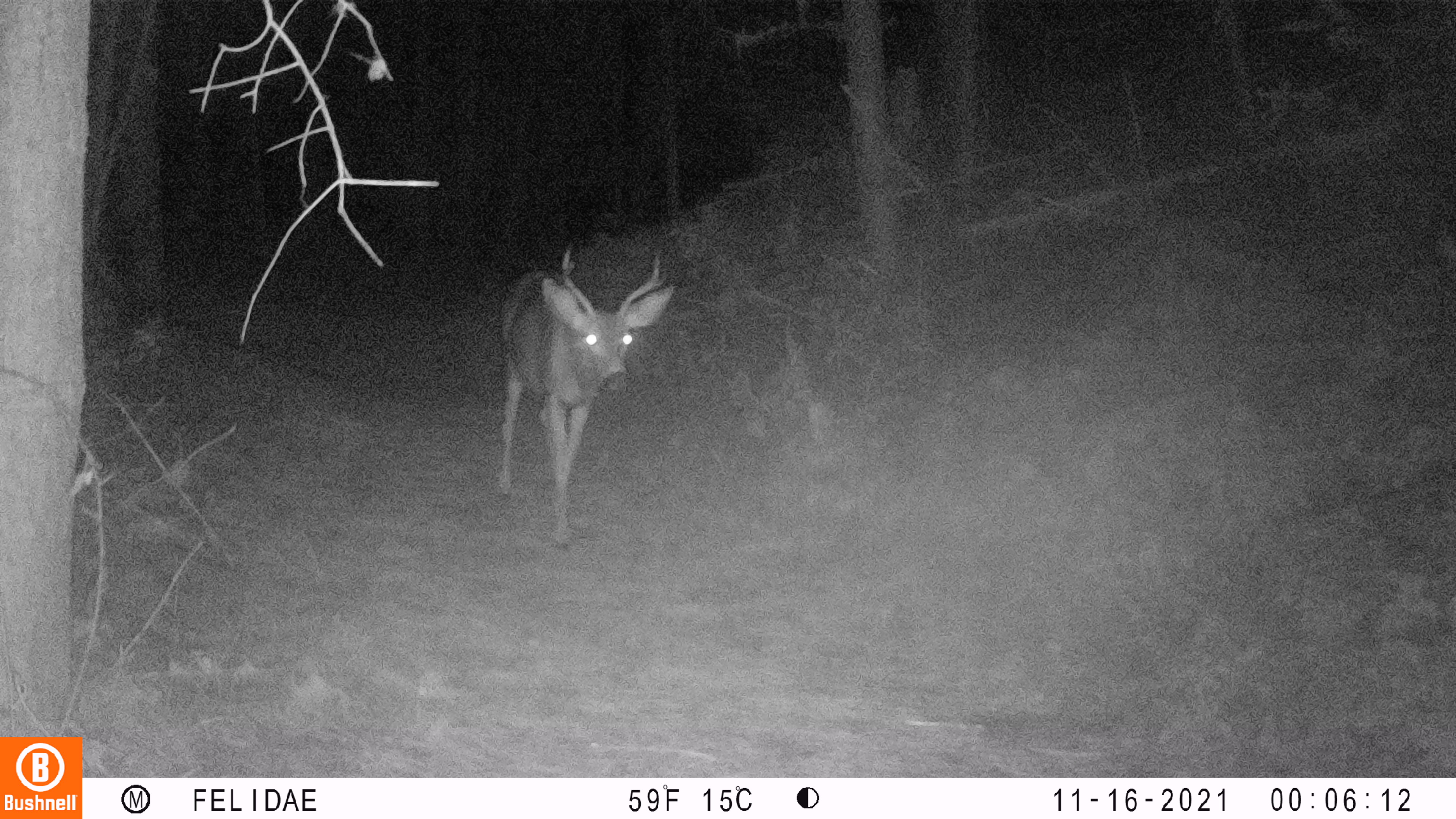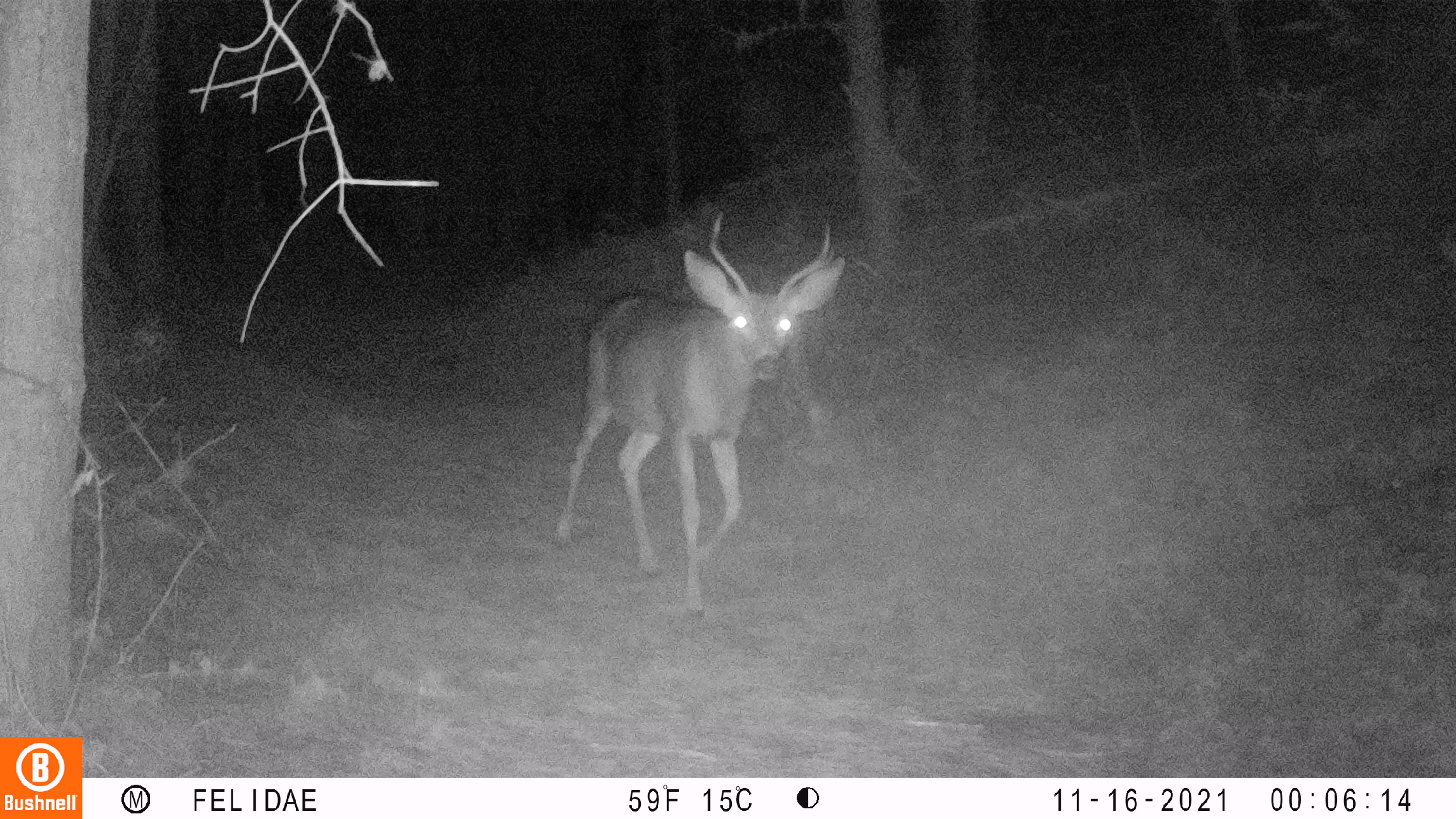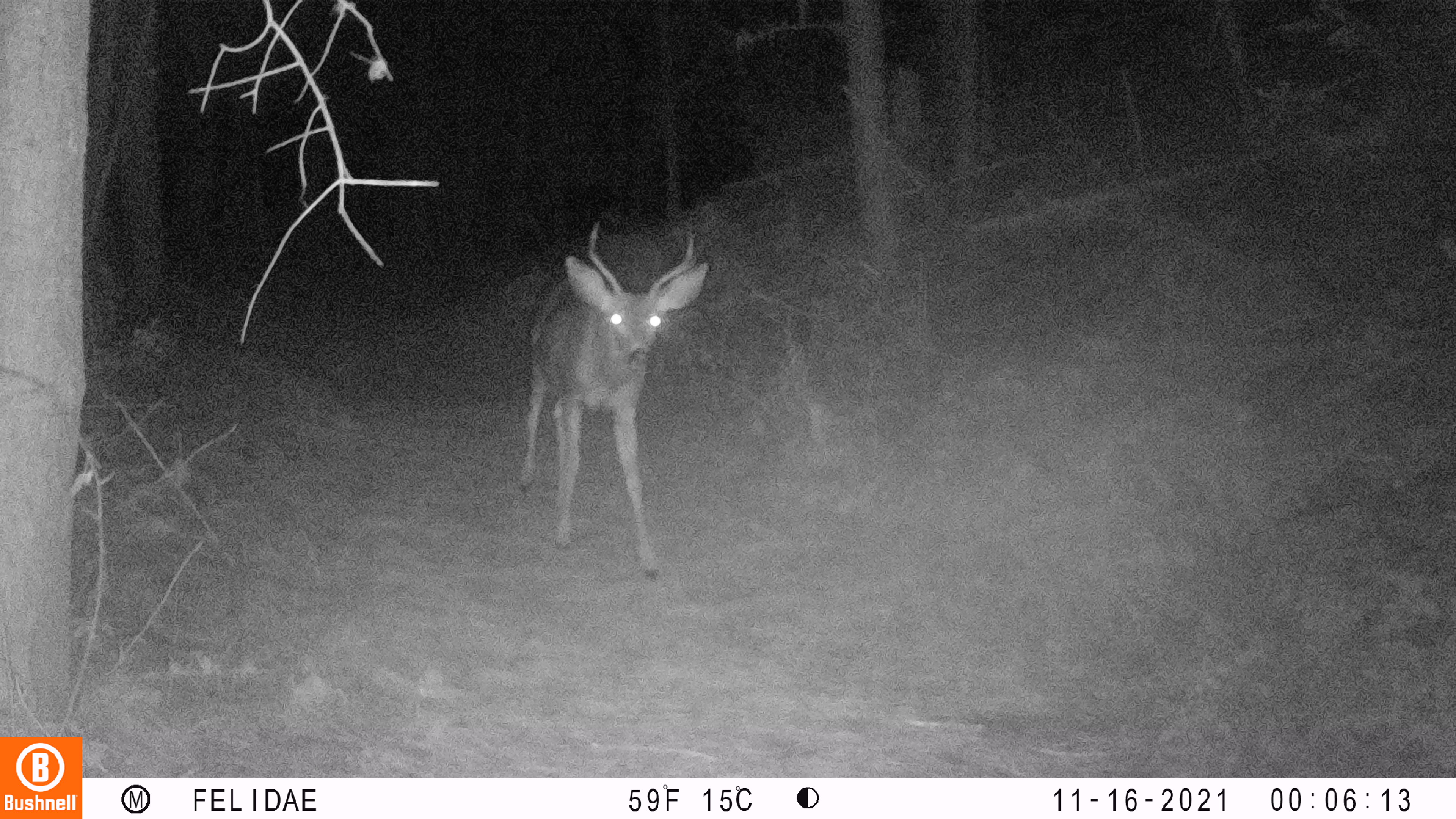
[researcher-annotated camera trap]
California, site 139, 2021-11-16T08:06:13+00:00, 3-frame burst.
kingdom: Animalia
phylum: Chordata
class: Mammalia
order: Artiodactyla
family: Cervidae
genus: Odocoileus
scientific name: Odocoileus hemionus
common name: mule deer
Mule deer (Odocoileus hemionus).